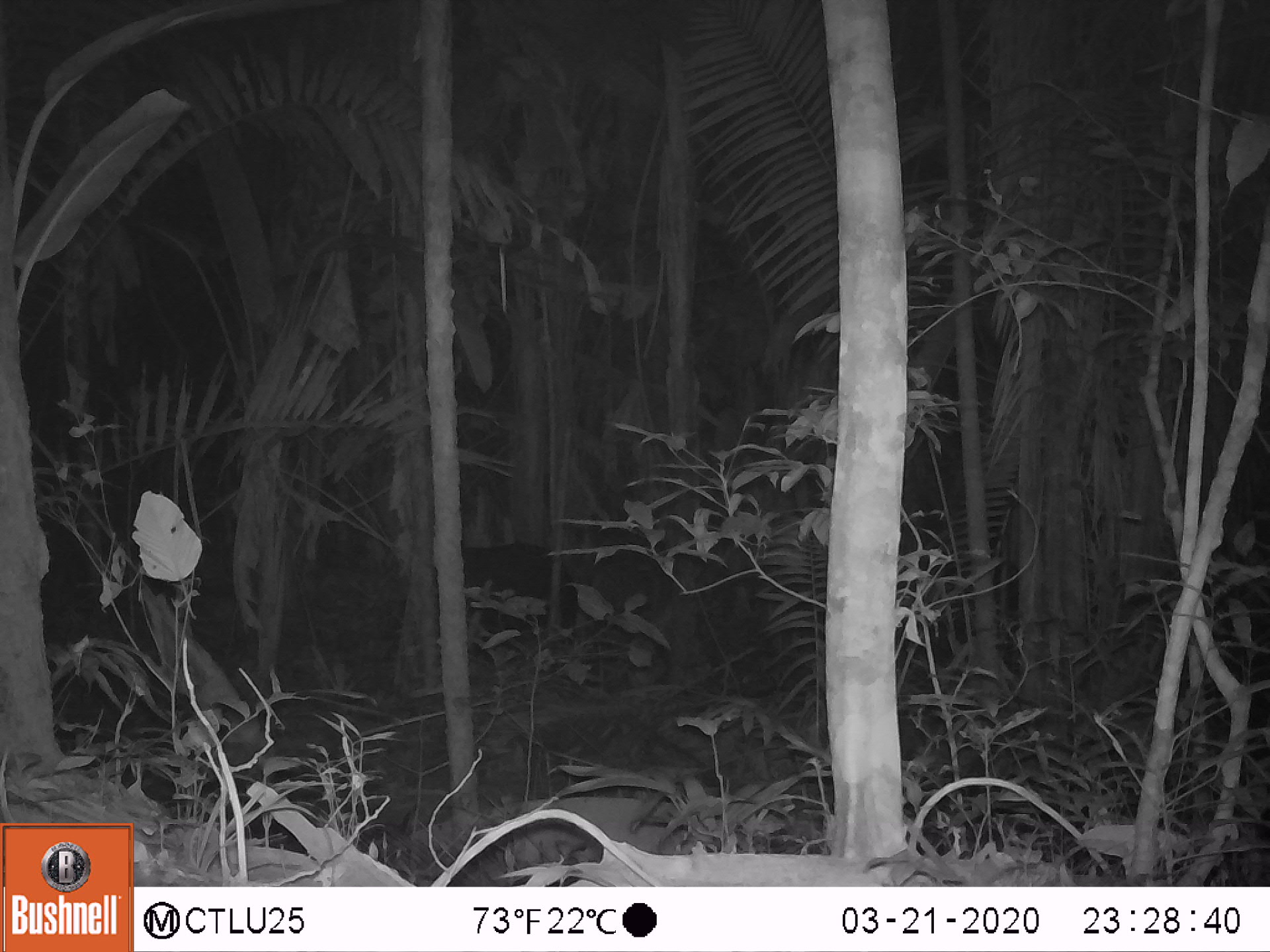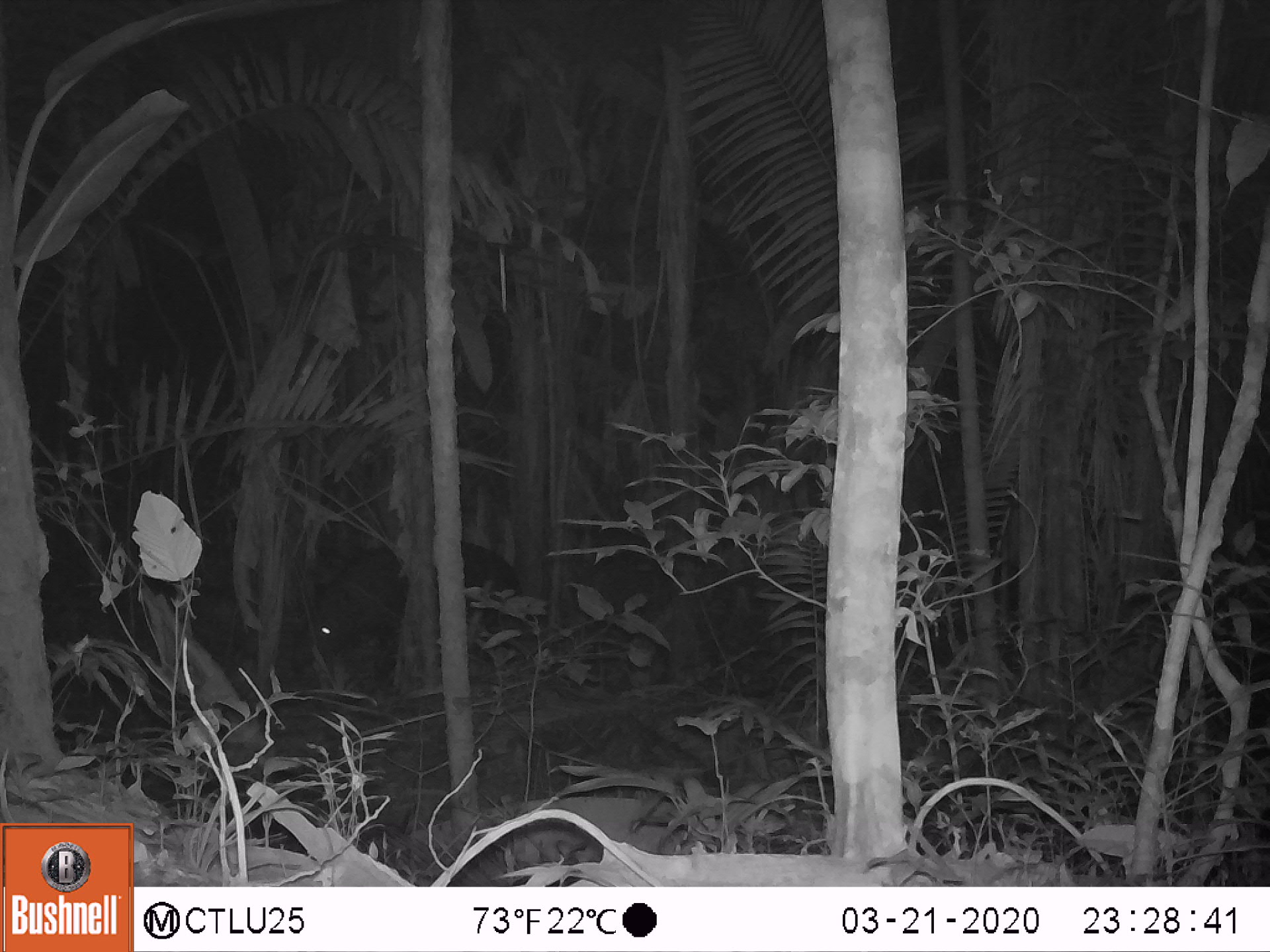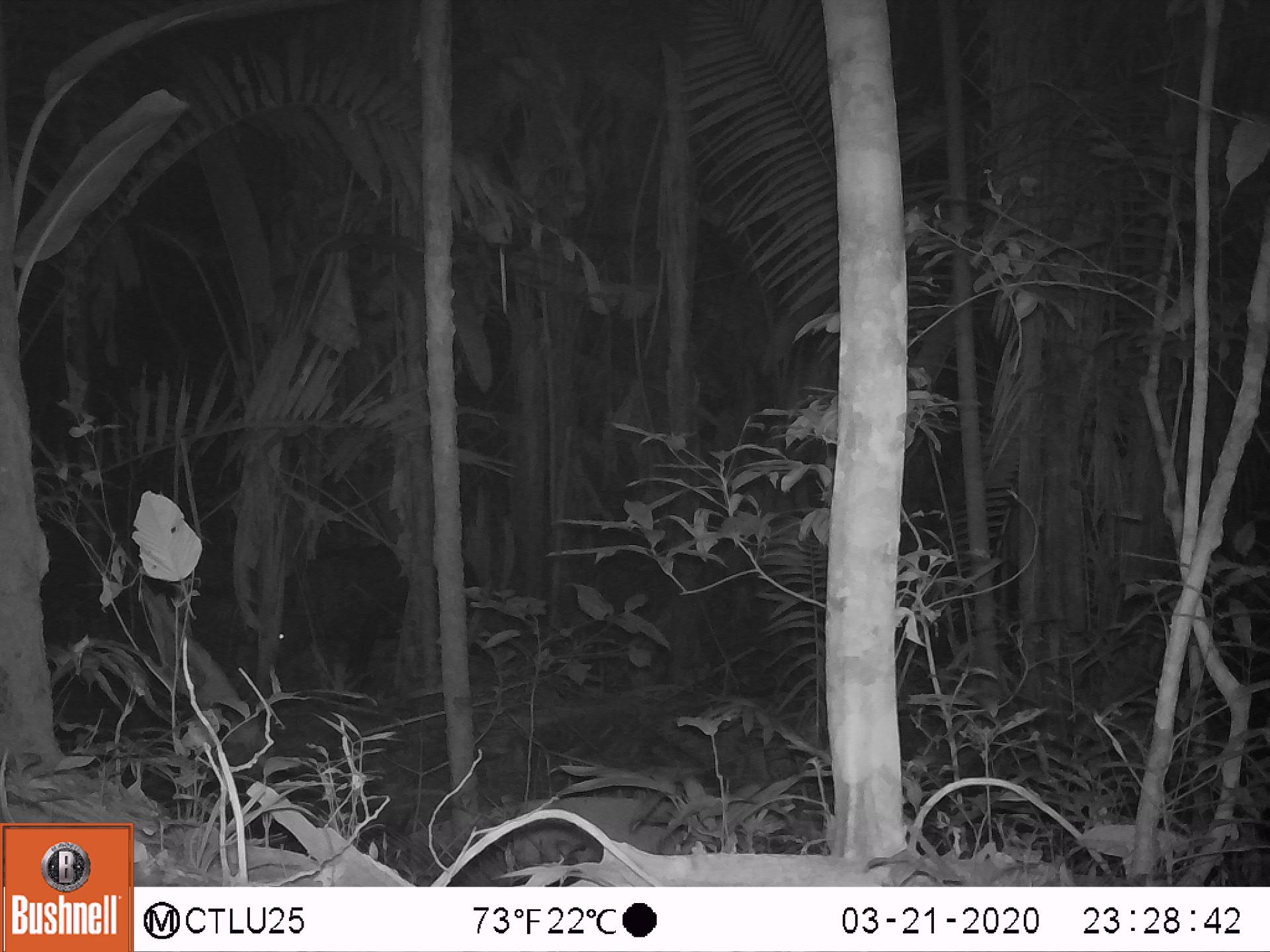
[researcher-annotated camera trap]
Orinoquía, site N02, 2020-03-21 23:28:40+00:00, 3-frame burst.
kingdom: Animalia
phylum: Chordata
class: Mammalia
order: Perissodactyla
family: Tapiridae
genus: Tapirus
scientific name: Tapirus terrestris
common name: lowland tapir